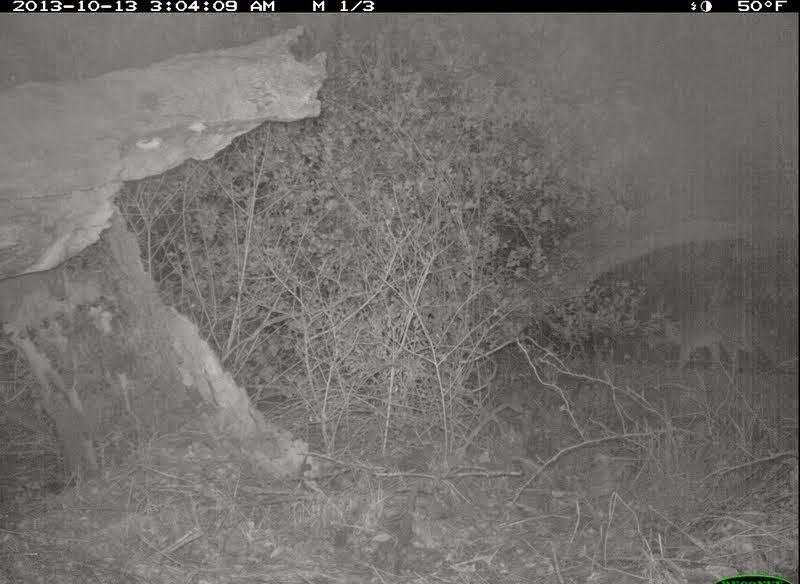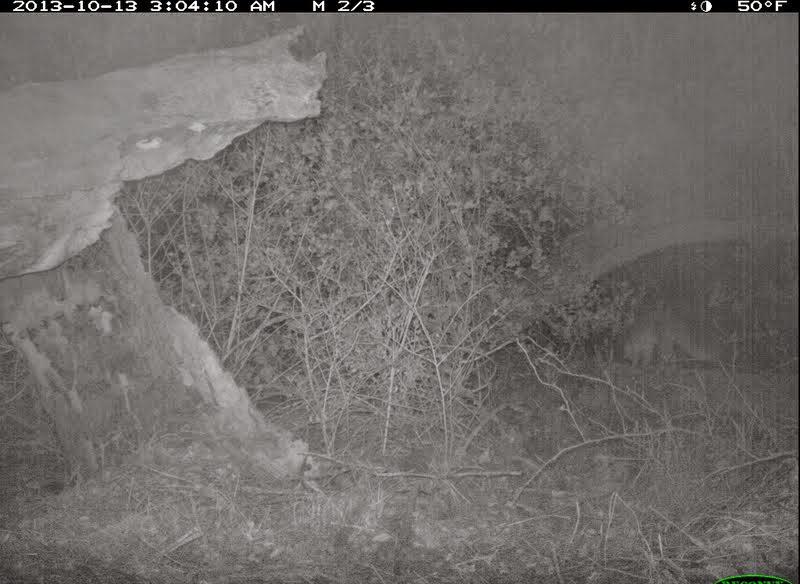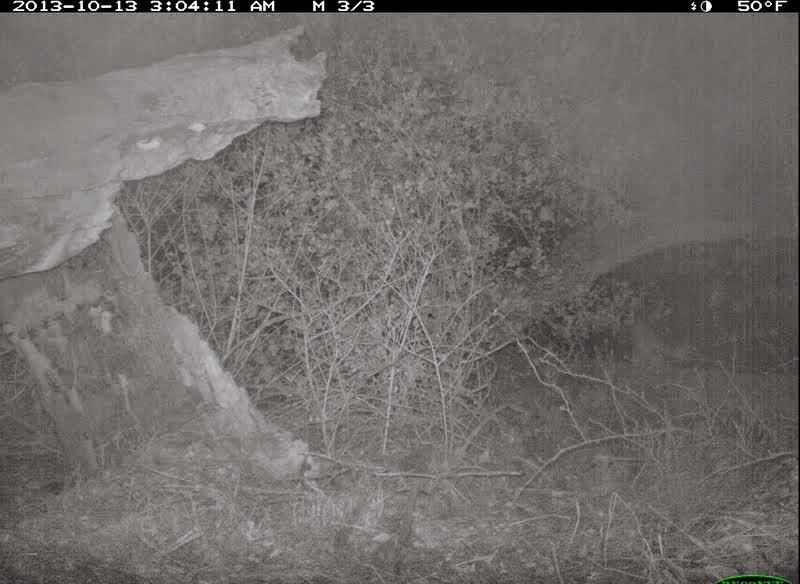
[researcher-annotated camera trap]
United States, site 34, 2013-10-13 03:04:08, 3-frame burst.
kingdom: Animalia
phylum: Chordata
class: Mammalia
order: Carnivora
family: Canidae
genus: Urocyon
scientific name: Urocyon cinereoargenteus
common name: gray fox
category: fox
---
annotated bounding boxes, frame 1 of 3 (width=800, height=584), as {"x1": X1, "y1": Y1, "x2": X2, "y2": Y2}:
fox: {"x1": 662, "y1": 299, "x2": 798, "y2": 373}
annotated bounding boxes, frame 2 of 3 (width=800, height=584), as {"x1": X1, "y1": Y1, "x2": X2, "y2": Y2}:
fox: {"x1": 620, "y1": 293, "x2": 721, "y2": 368}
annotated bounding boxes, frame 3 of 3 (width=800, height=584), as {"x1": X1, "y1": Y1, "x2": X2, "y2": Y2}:
fox: {"x1": 627, "y1": 303, "x2": 701, "y2": 370}